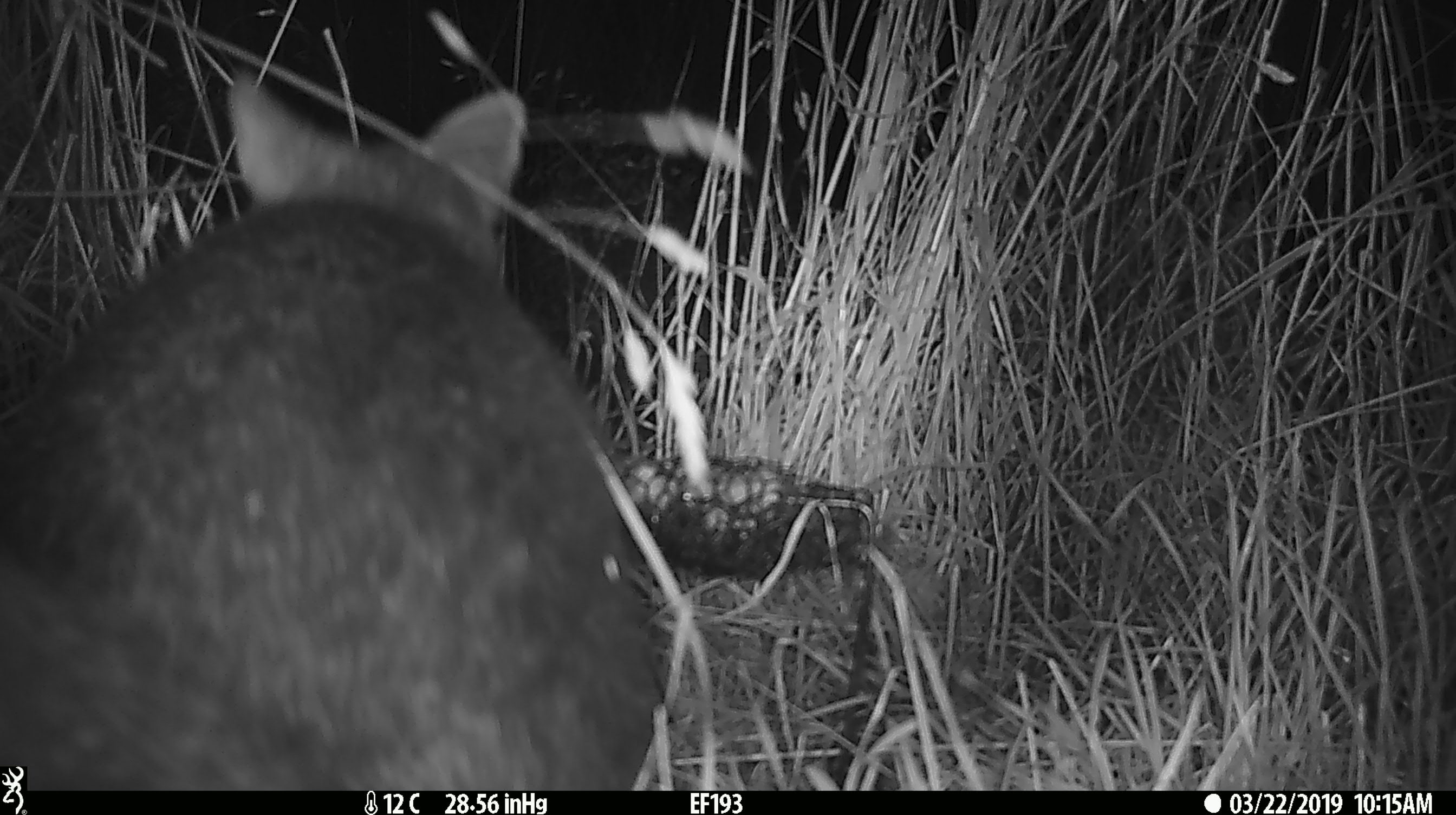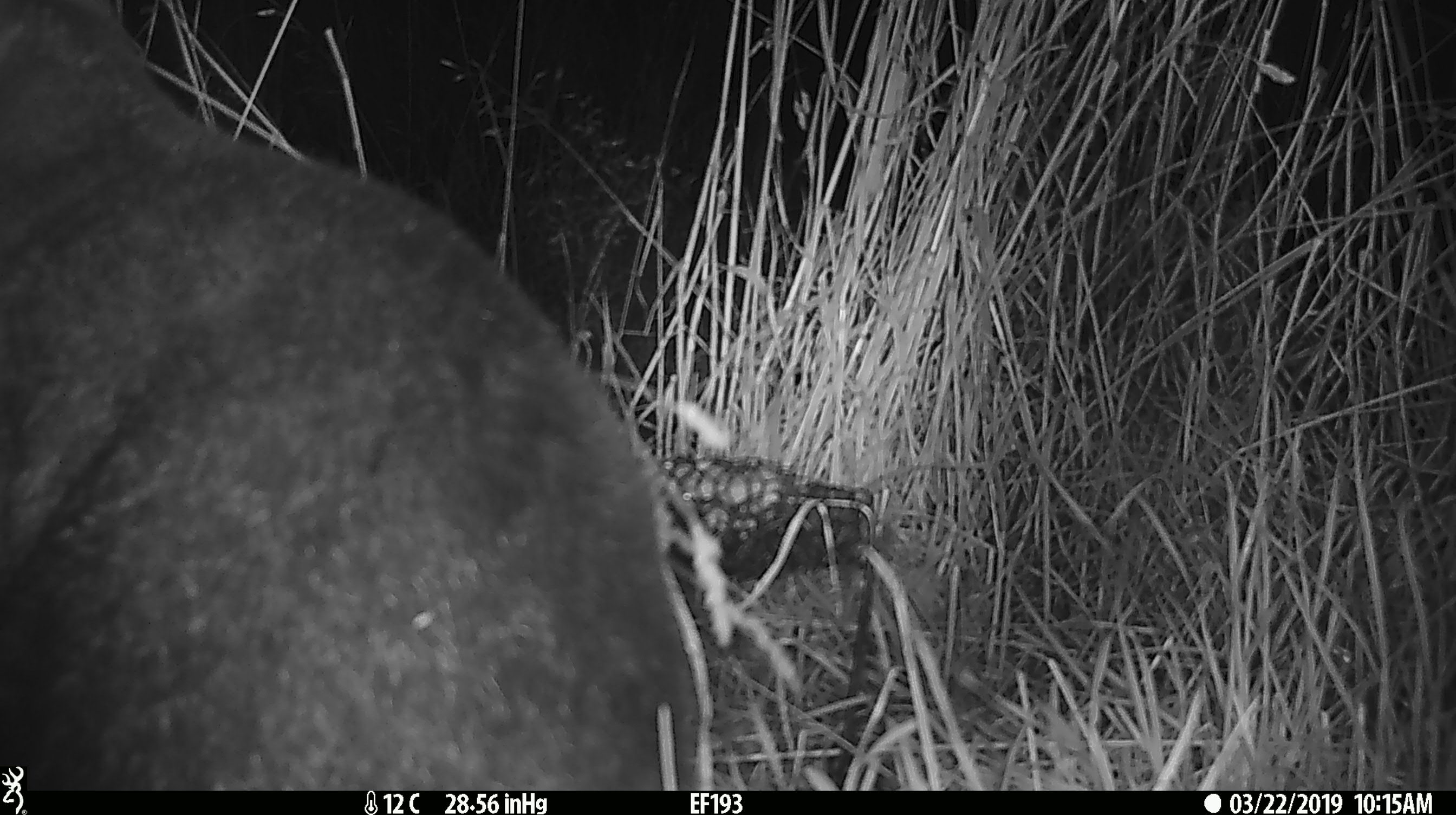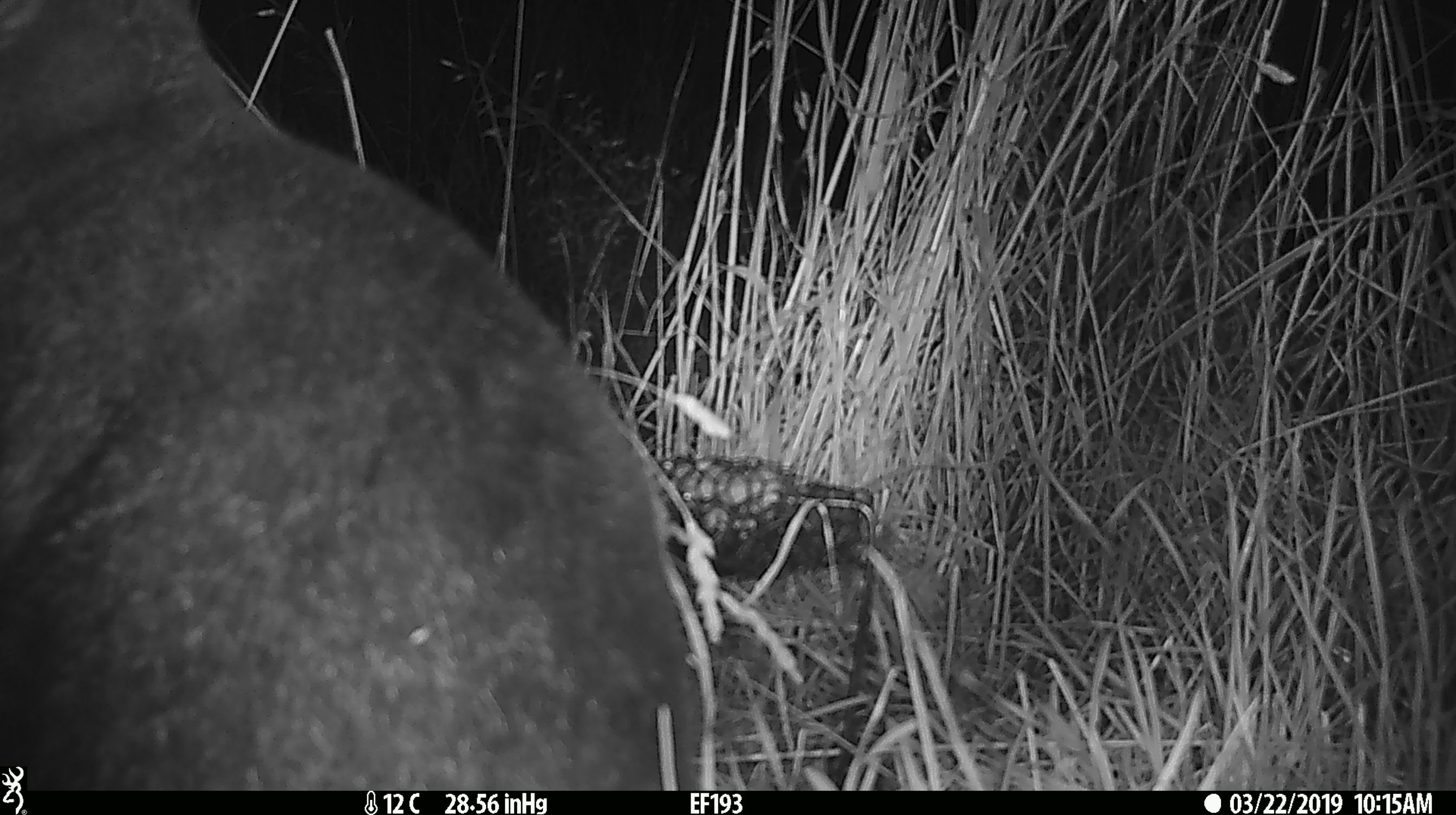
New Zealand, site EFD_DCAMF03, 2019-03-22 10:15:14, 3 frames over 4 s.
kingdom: Animalia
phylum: Chordata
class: Mammalia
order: Diprotodontia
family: Phalangeridae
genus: Trichosurus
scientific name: Trichosurus vulpecula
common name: common brushtail possum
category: possum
Possum (common brushtail possum) (Trichosurus vulpecula).